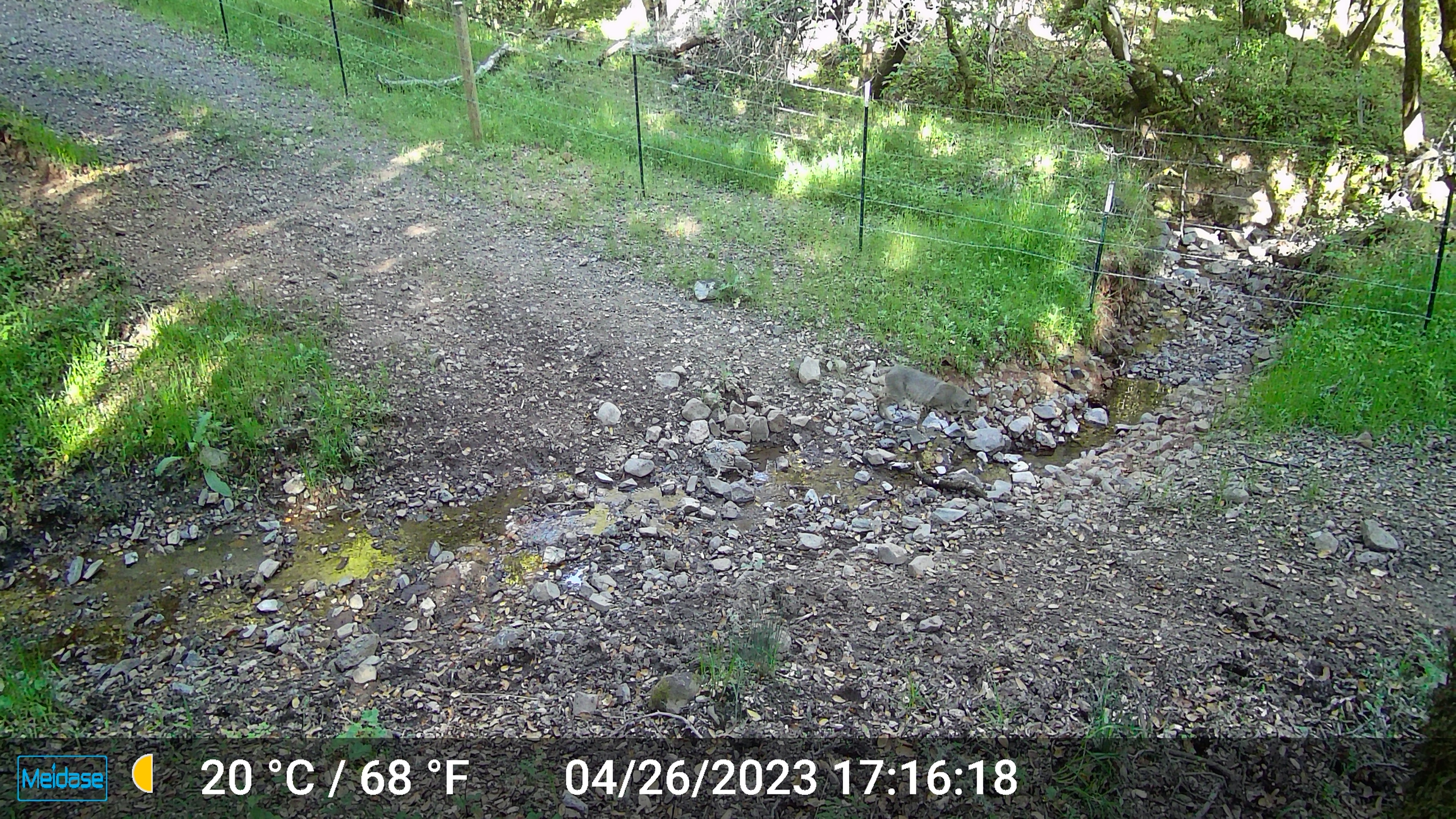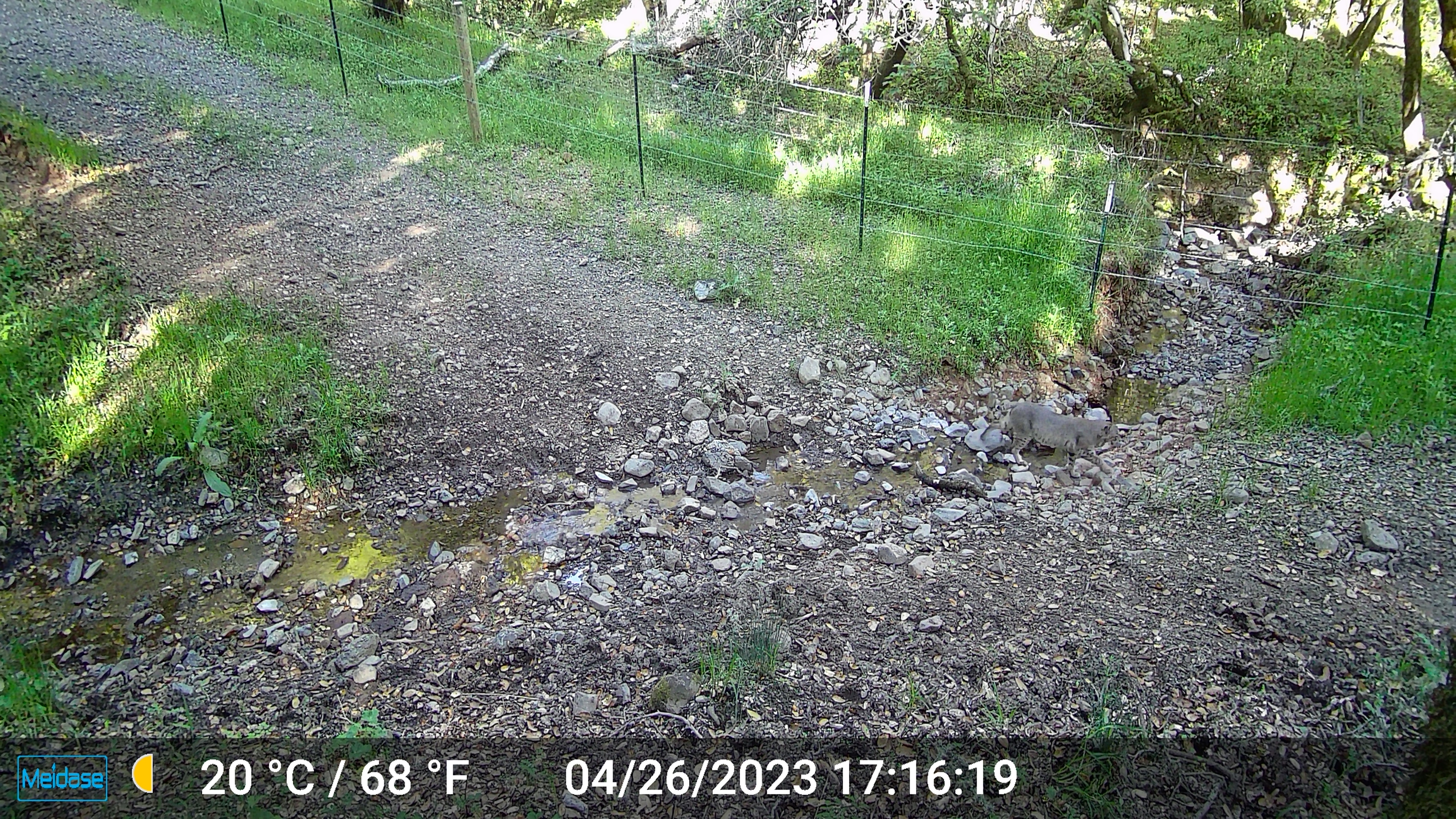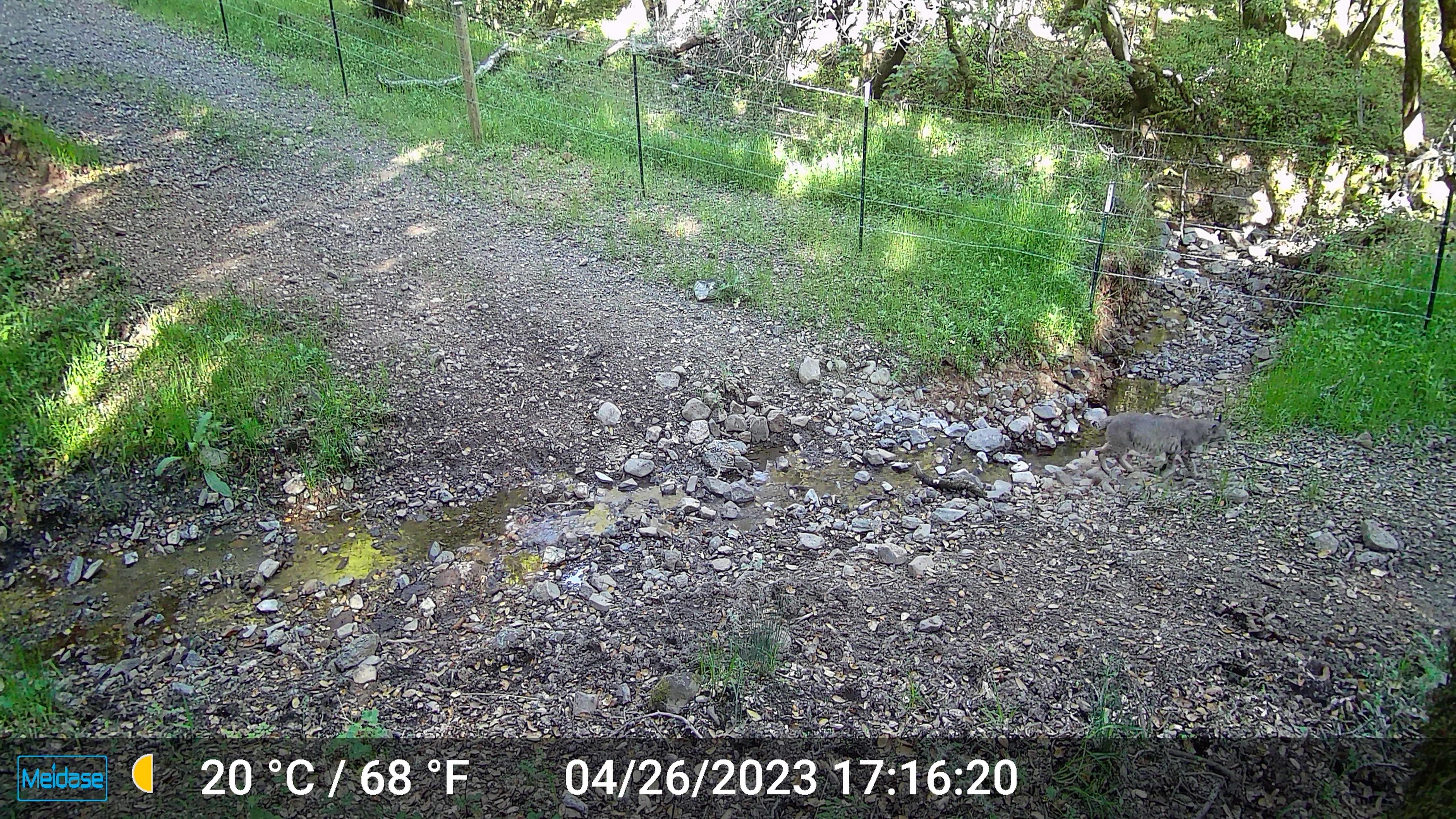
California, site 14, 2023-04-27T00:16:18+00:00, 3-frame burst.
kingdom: Animalia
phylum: Chordata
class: Mammalia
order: Carnivora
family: Felidae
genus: Lynx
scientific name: Lynx rufus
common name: bobcat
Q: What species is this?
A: Bobcat (Lynx rufus).